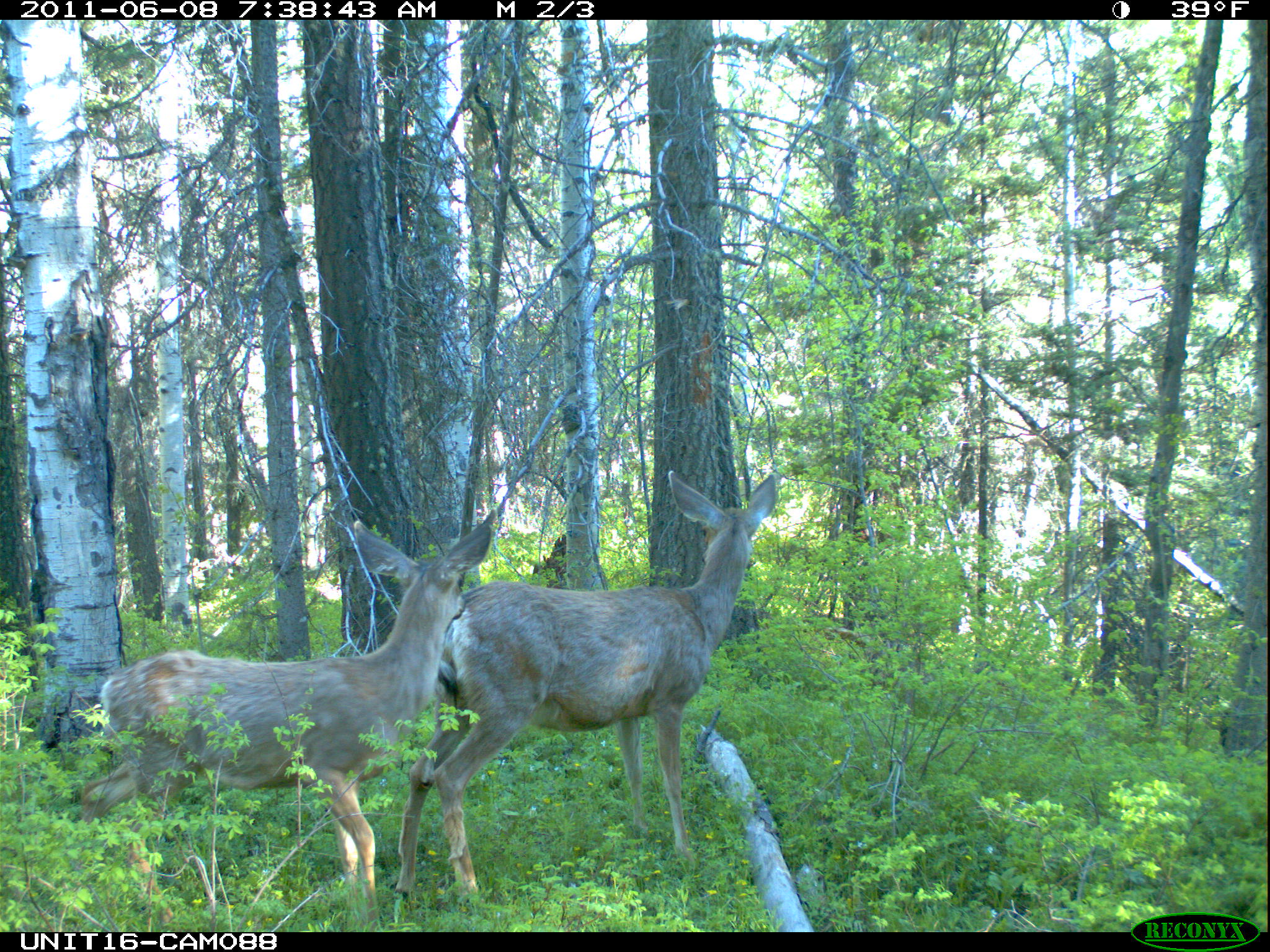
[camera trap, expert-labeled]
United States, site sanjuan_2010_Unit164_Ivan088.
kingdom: Animalia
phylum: Chordata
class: Mammalia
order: Artiodactyla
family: Cervidae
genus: Odocoileus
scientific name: Odocoileus hemionus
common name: mule deer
Odocoileus hemionus (mule deer).